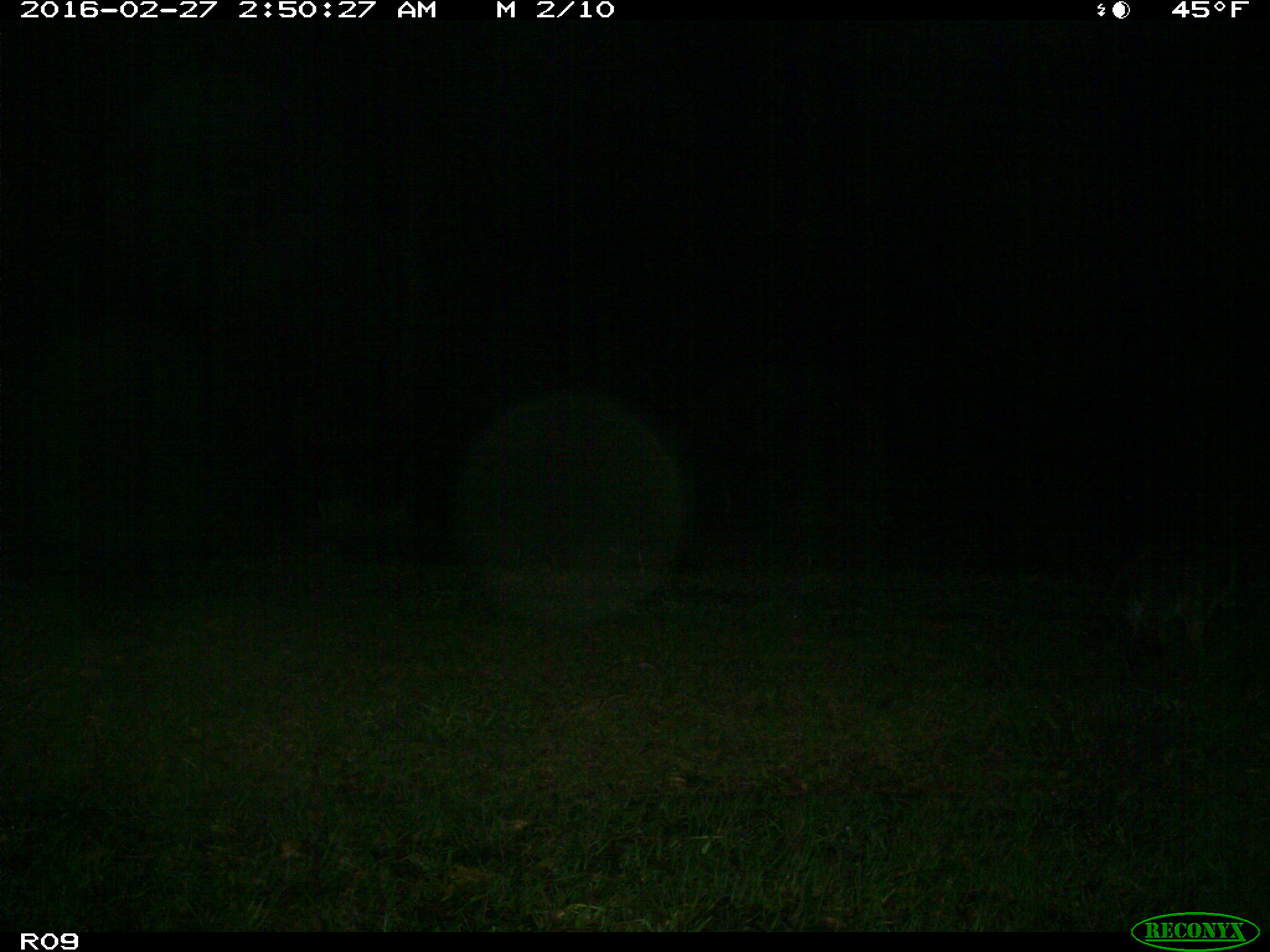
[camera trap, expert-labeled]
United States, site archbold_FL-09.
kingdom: Animalia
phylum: Chordata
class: Mammalia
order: Carnivora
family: Procyonidae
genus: Procyon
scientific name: Procyon lotor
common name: common raccoon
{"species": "Procyon lotor (common raccoon)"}